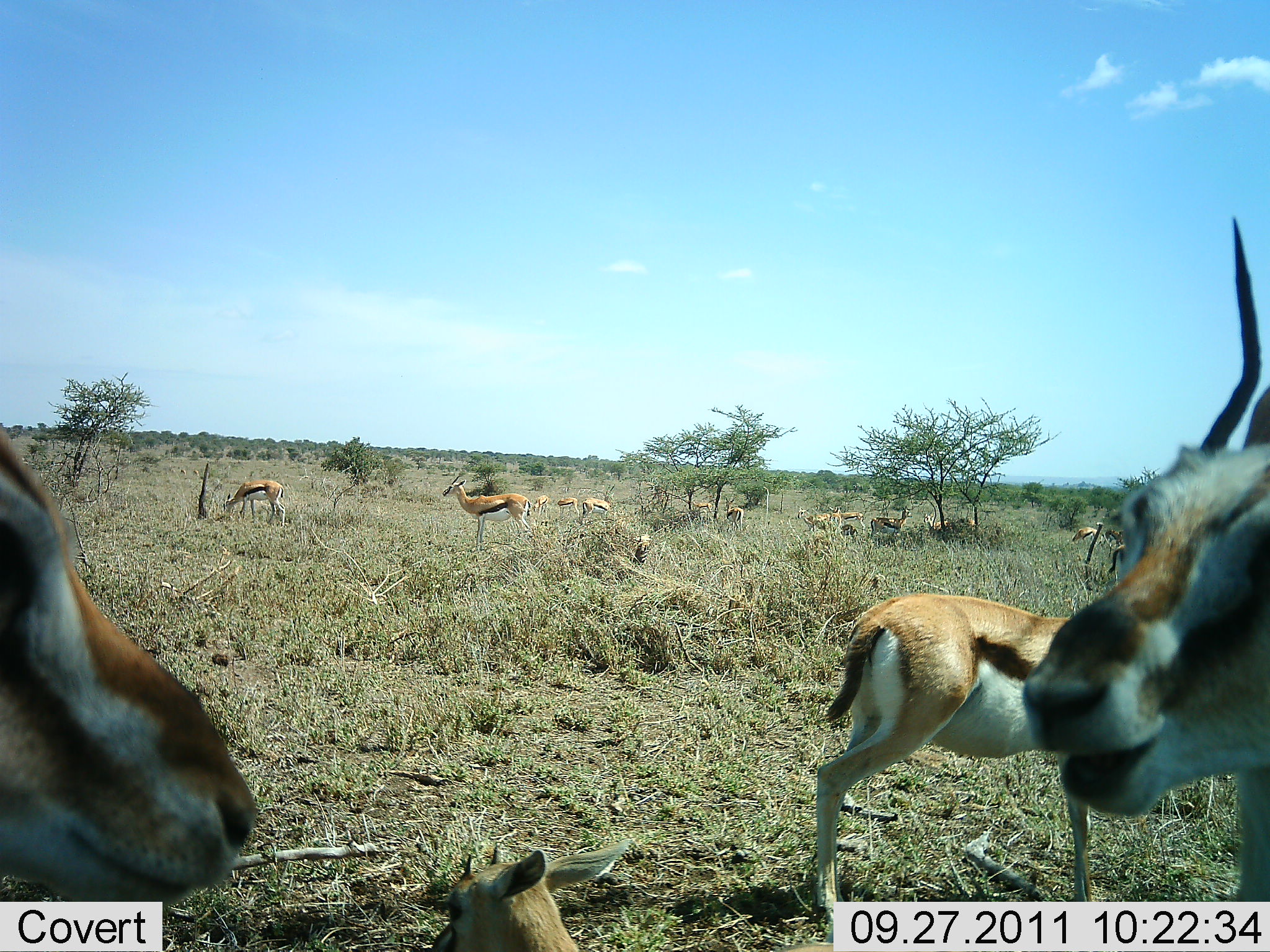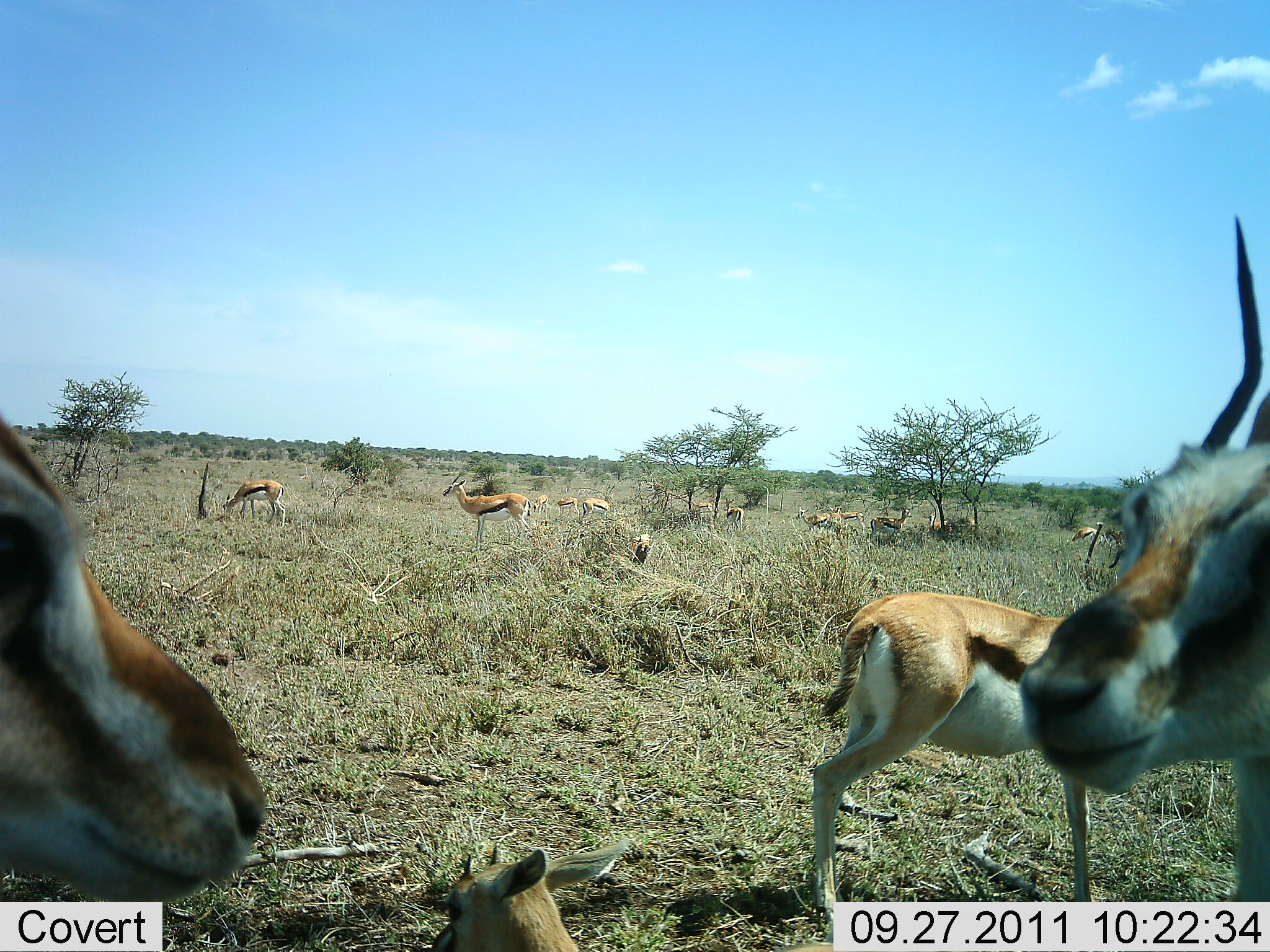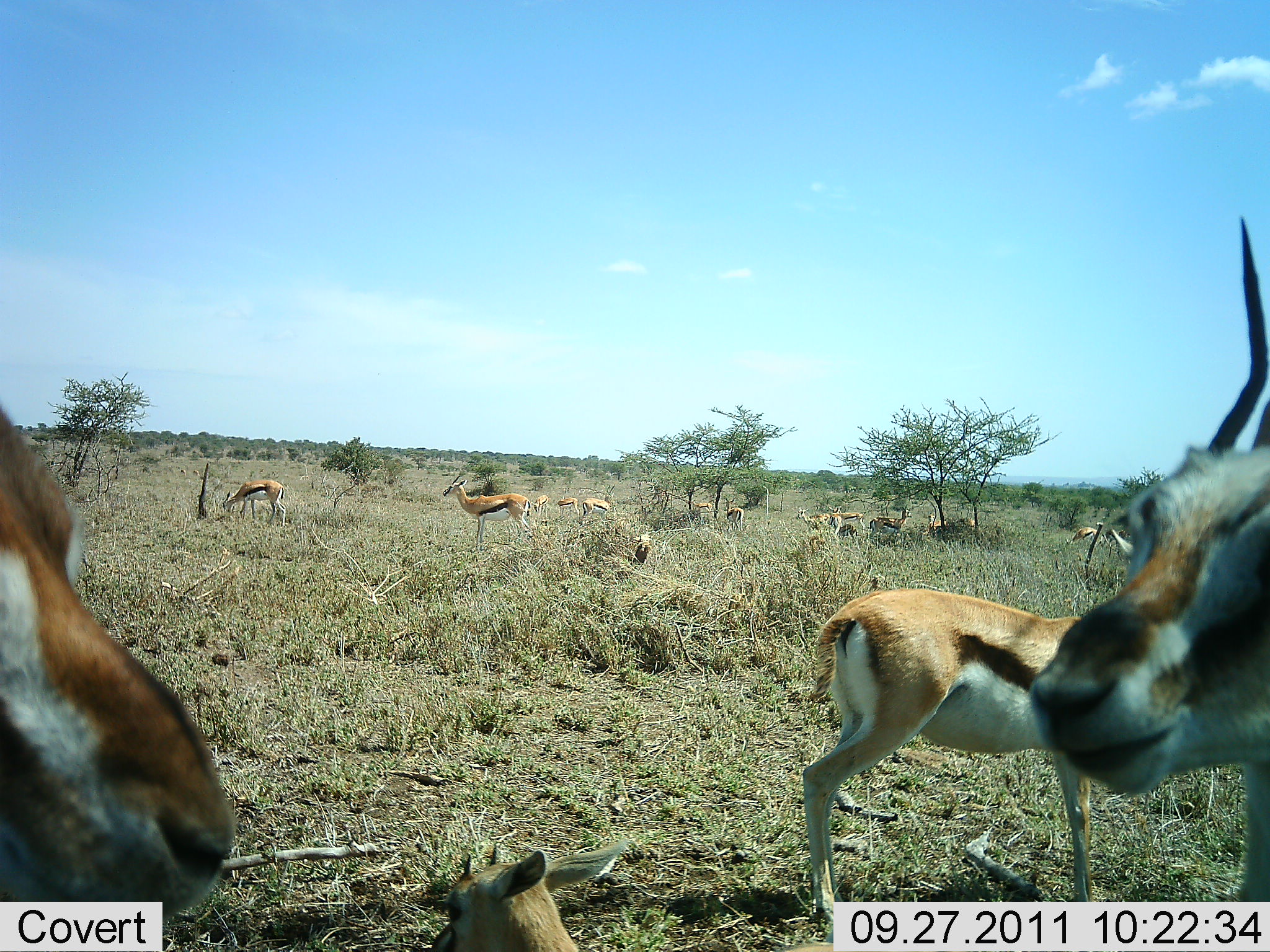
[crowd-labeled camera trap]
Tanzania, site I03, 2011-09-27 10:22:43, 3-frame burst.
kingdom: Animalia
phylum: Chordata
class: Mammalia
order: Artiodactyla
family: Bovidae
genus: Eudorcas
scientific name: Eudorcas thomsonii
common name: thomson's gazelle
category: gazellethomsons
Gazellethomsons (thomson's gazelle) (Eudorcas thomsonii), count 11-50. Behavior (volunteer vote fractions): standing 92%, resting 17%, moving 17%, interacting 0%. Young present (vote fraction): 17%. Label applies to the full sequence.